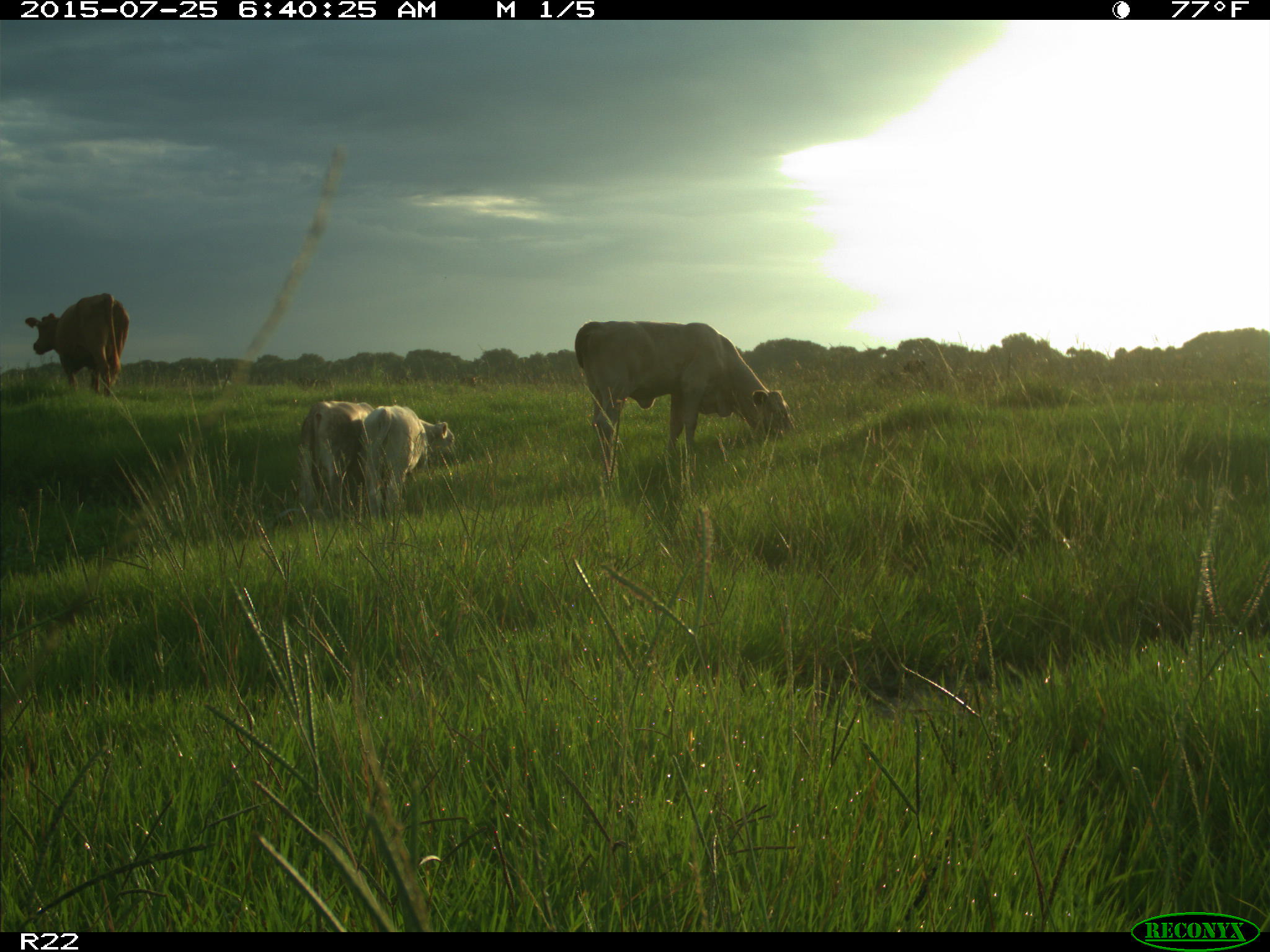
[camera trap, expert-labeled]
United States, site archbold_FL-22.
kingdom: Animalia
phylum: Chordata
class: Mammalia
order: Artiodactyla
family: Bovidae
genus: Bos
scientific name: Bos taurus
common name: domestic cow